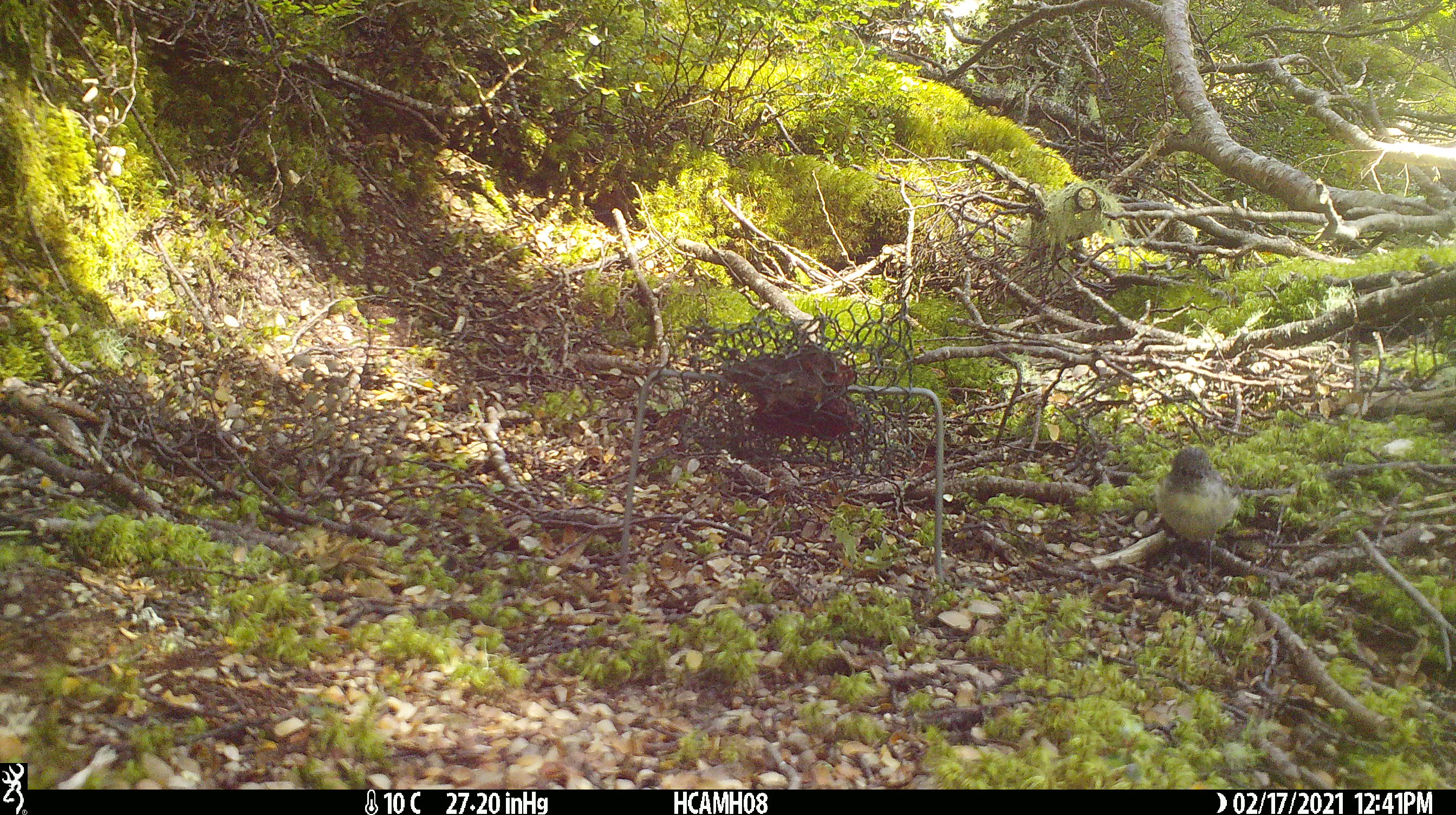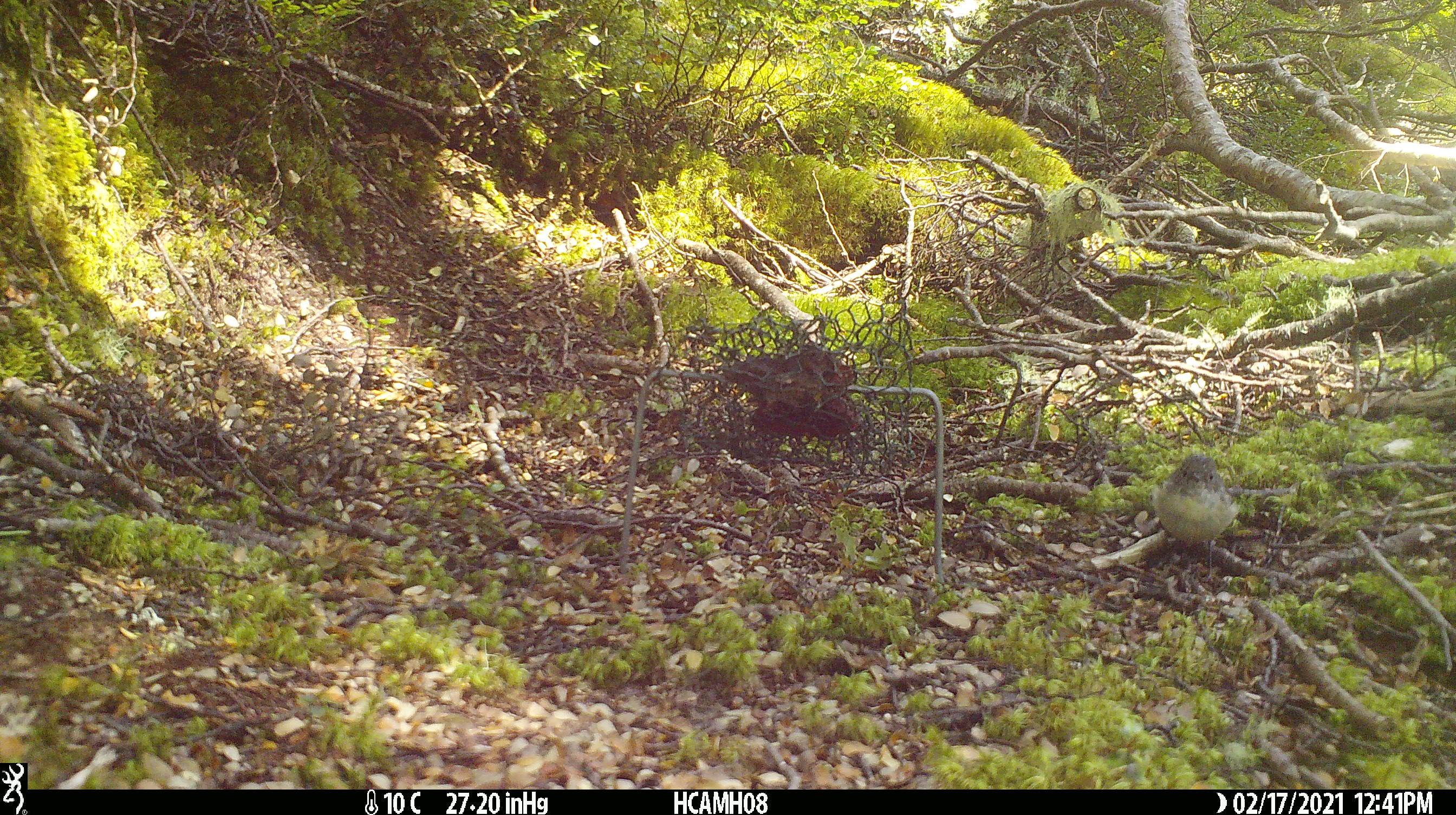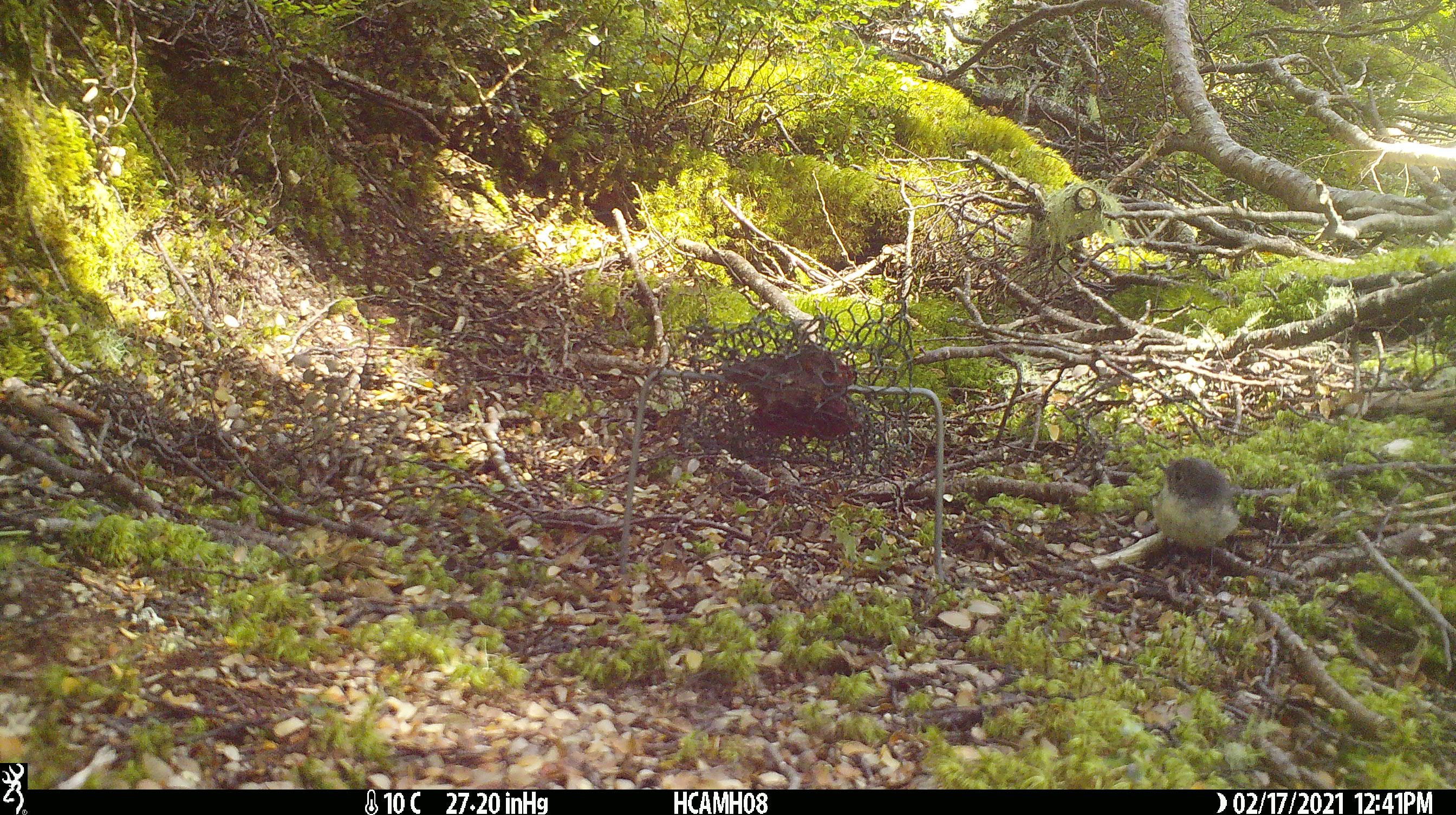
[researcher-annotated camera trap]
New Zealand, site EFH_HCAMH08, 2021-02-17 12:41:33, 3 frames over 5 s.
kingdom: Animalia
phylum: Chordata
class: Aves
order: Passeriformes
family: Petroicidae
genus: Petroica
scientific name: Petroica macrocephala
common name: tomtit